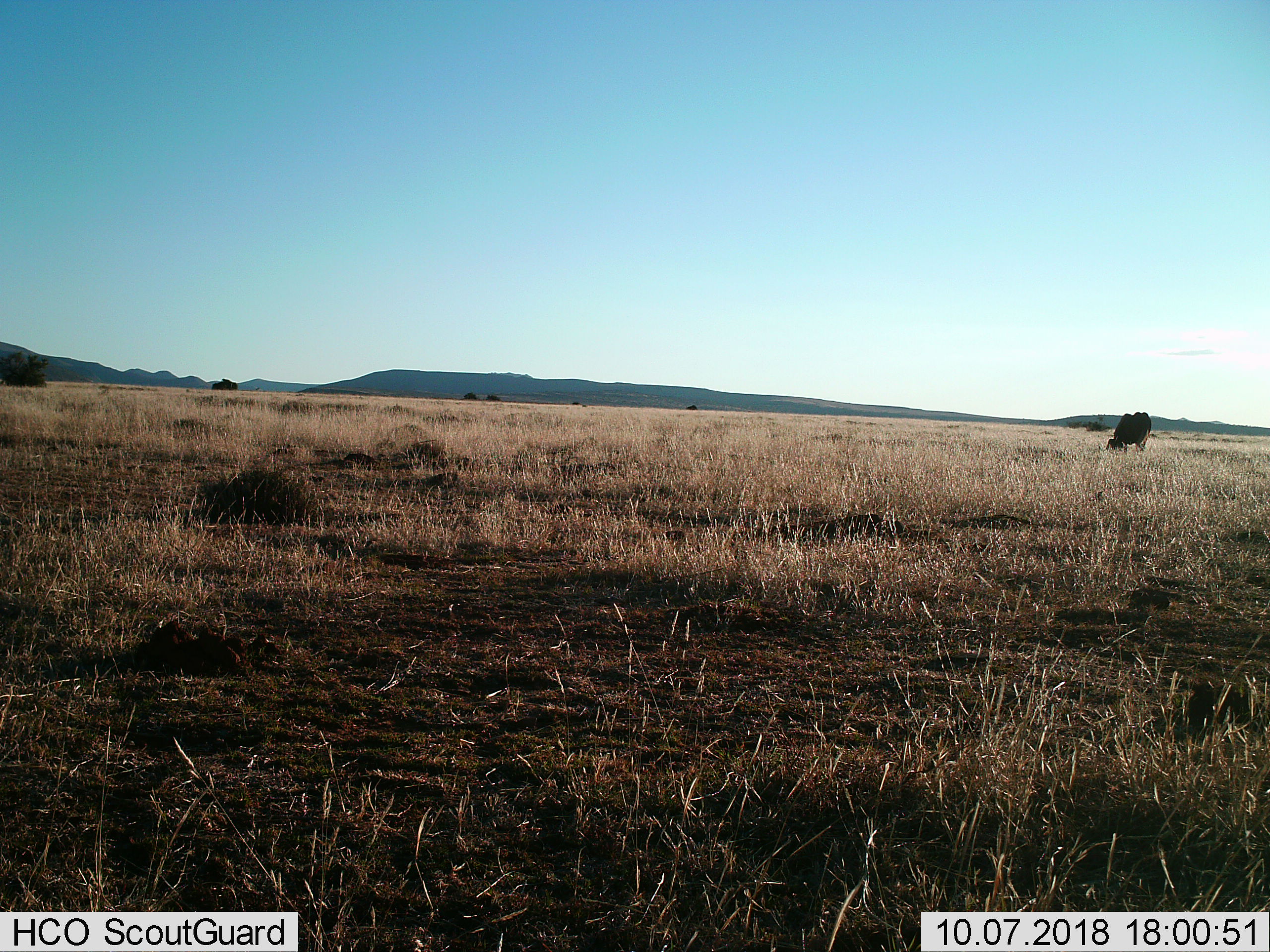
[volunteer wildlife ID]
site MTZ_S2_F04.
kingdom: Animalia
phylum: Chordata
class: Mammalia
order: Artiodactyla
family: Bovidae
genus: Connochaetes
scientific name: Connochaetes gnou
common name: black wildebeest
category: wildebeestblack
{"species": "wildebeestblack (black wildebeest) (Connochaetes gnou)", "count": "1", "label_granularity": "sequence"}